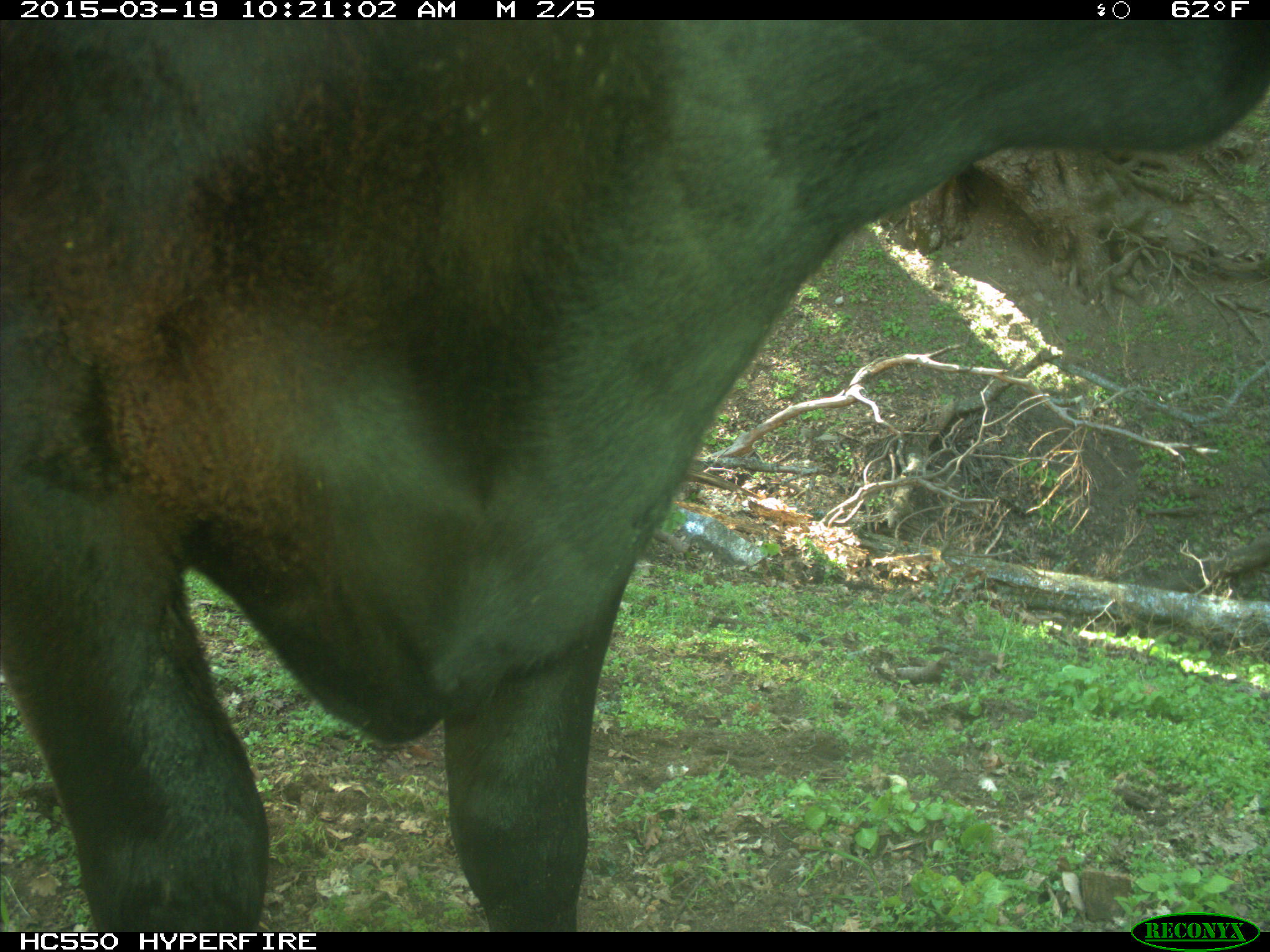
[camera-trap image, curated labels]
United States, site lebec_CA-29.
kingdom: Animalia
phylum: Chordata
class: Mammalia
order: Artiodactyla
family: Bovidae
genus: Bos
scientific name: Bos taurus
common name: domestic cow